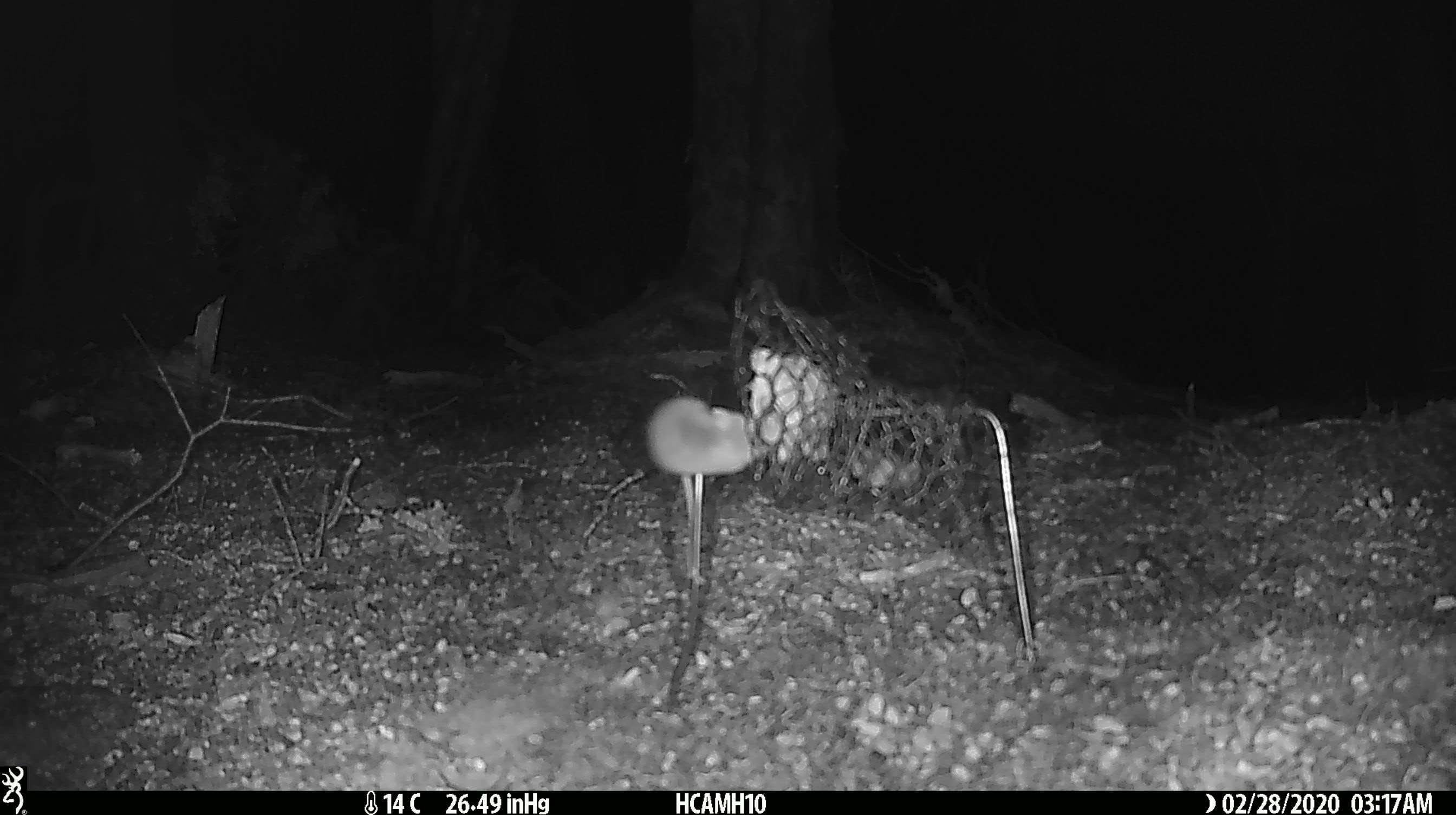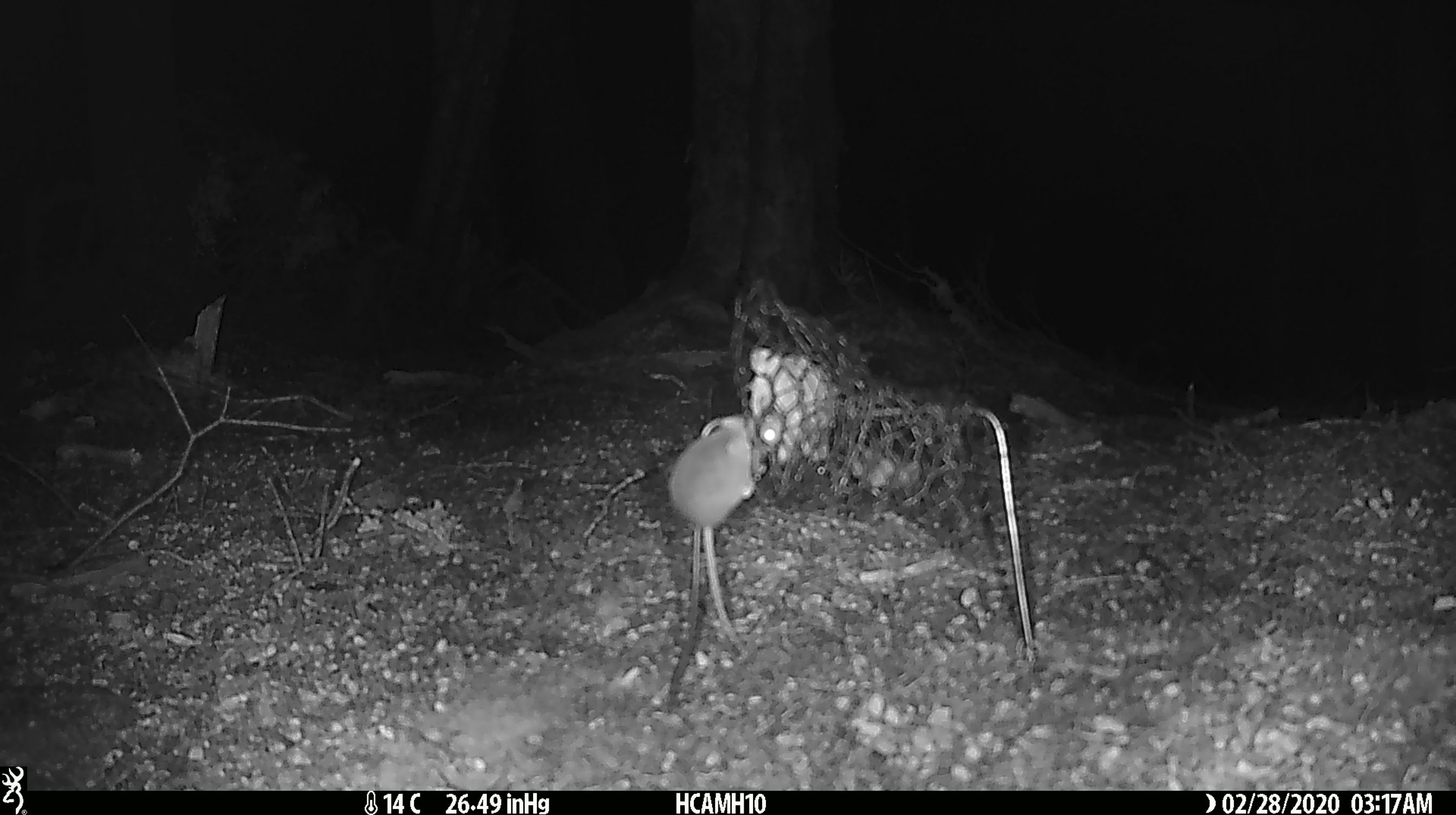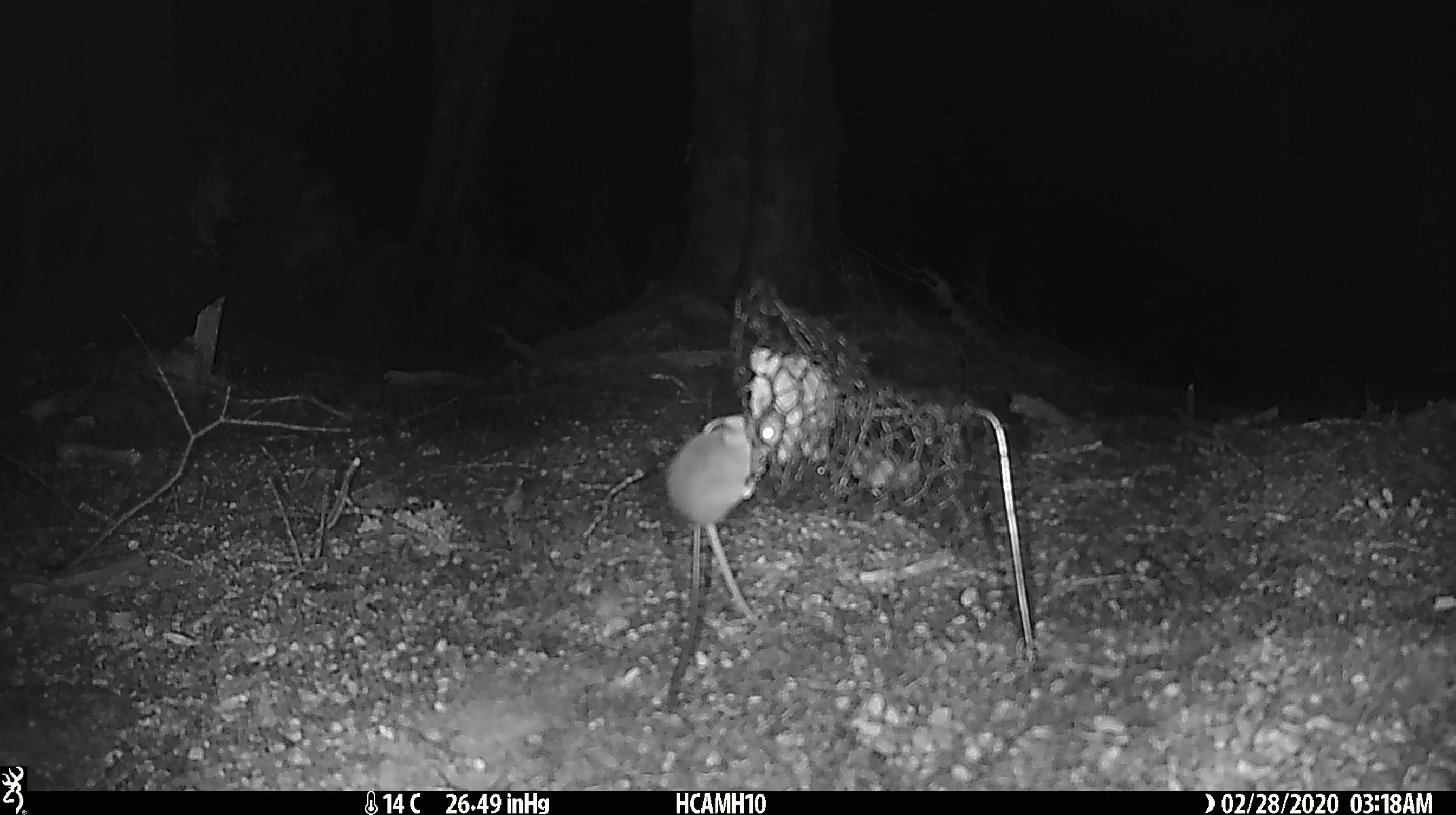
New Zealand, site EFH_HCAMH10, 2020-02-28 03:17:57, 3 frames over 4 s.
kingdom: Animalia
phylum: Chordata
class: Mammalia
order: Rodentia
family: Muridae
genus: Mus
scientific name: Mus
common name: mouse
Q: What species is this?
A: Mouse (Mus).